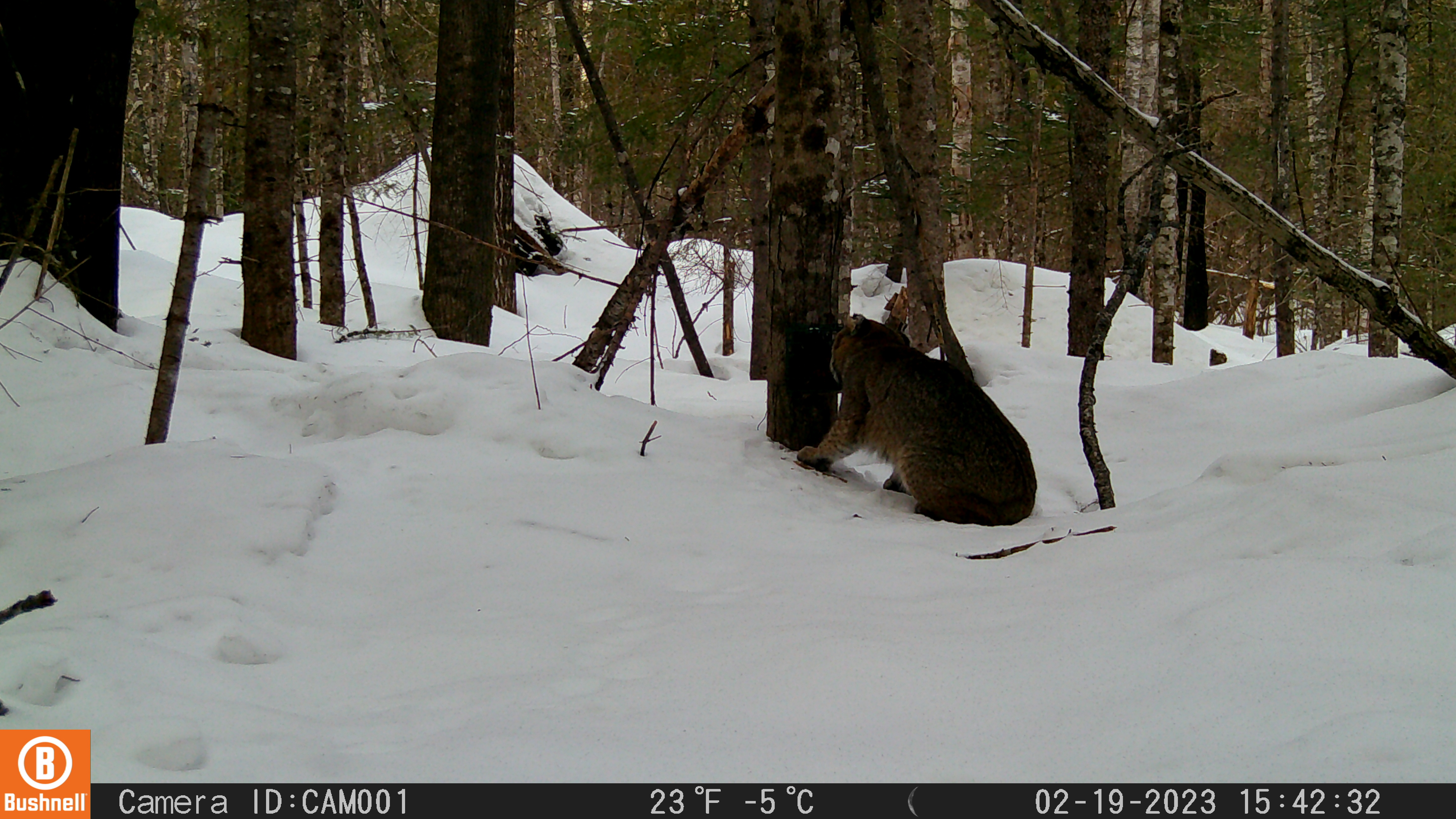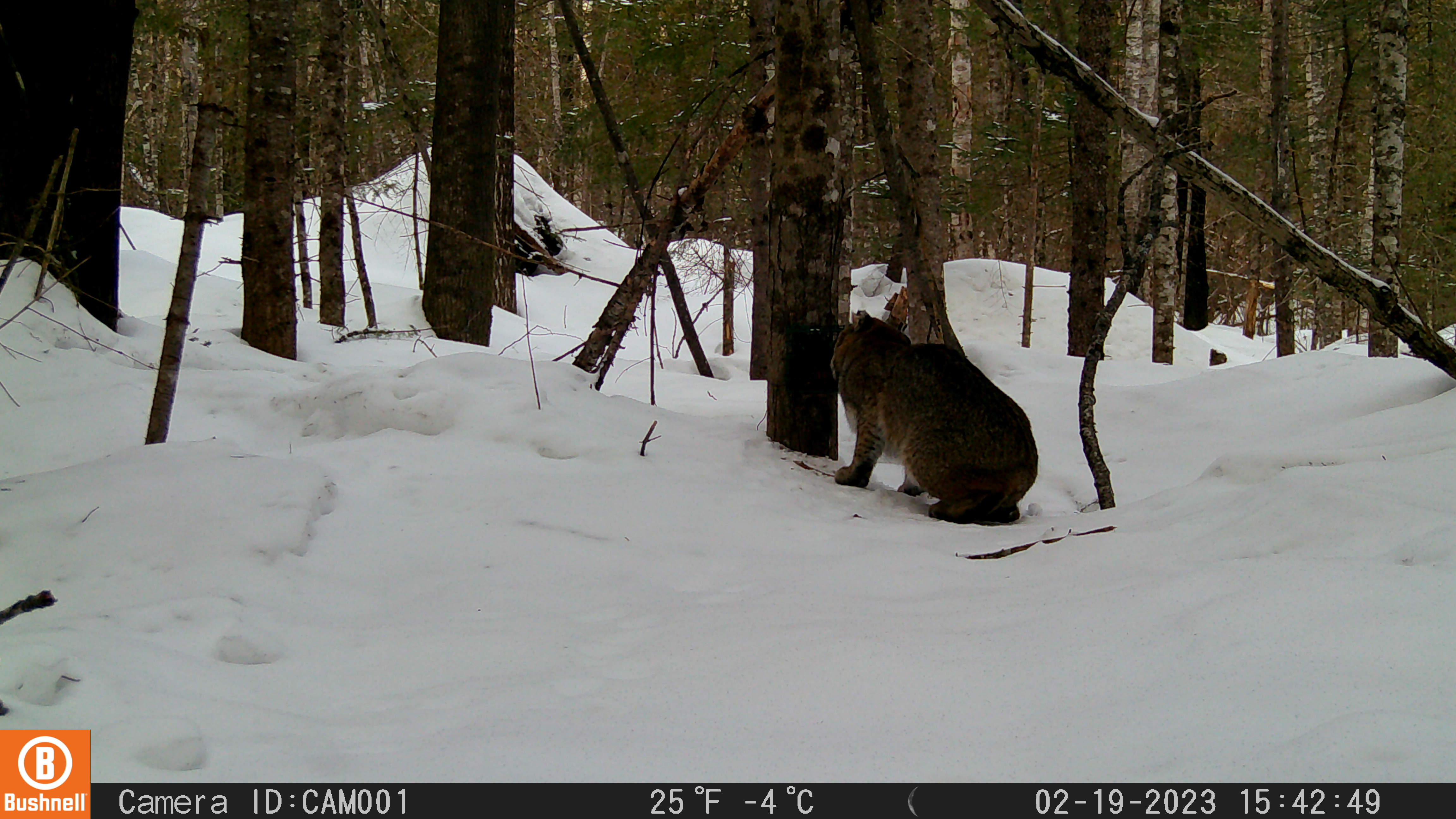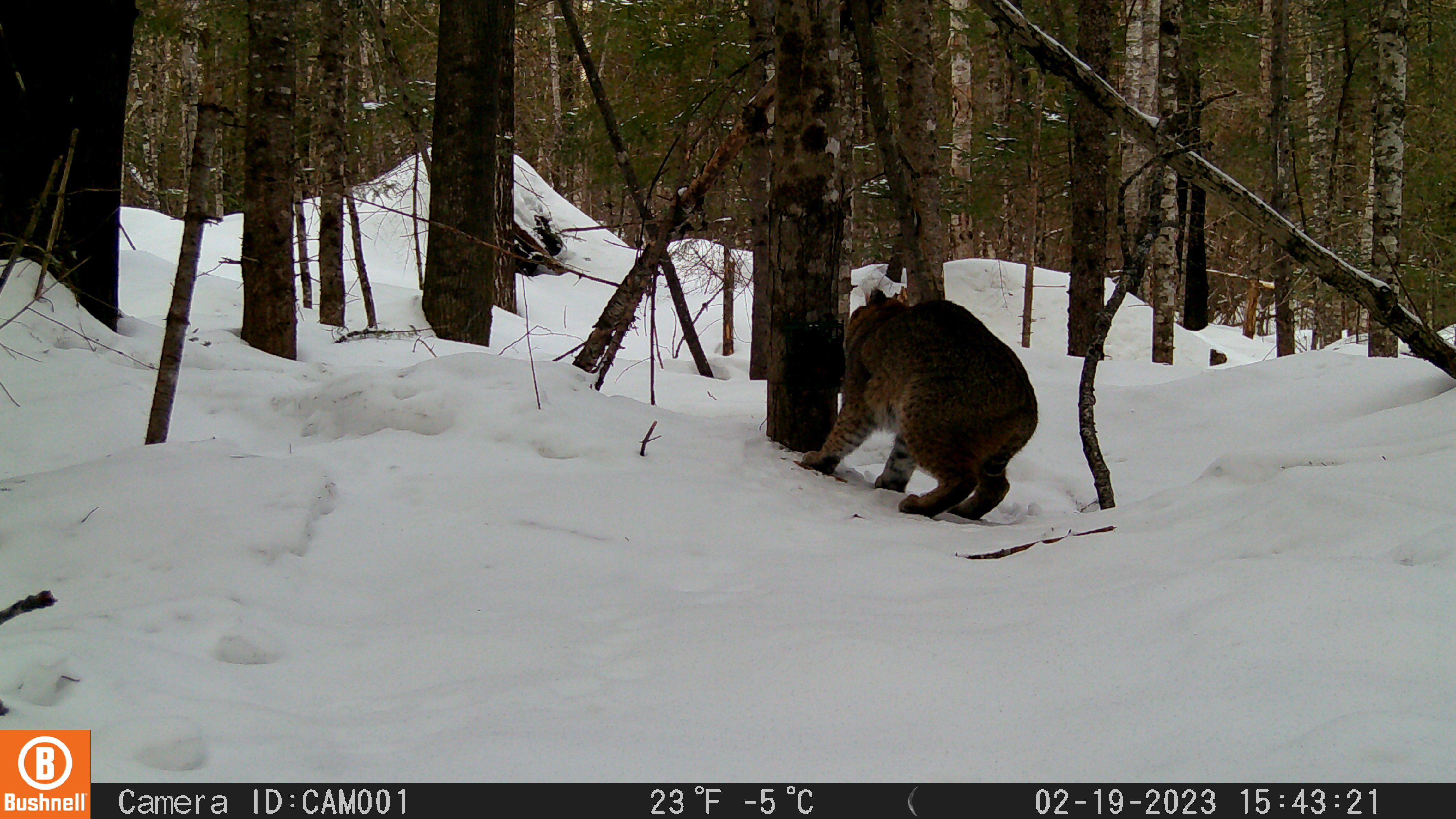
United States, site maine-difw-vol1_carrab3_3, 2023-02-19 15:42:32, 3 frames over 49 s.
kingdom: Animalia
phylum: Chordata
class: Mammalia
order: Carnivora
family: Felidae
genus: Lynx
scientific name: Lynx rufus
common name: bobcat